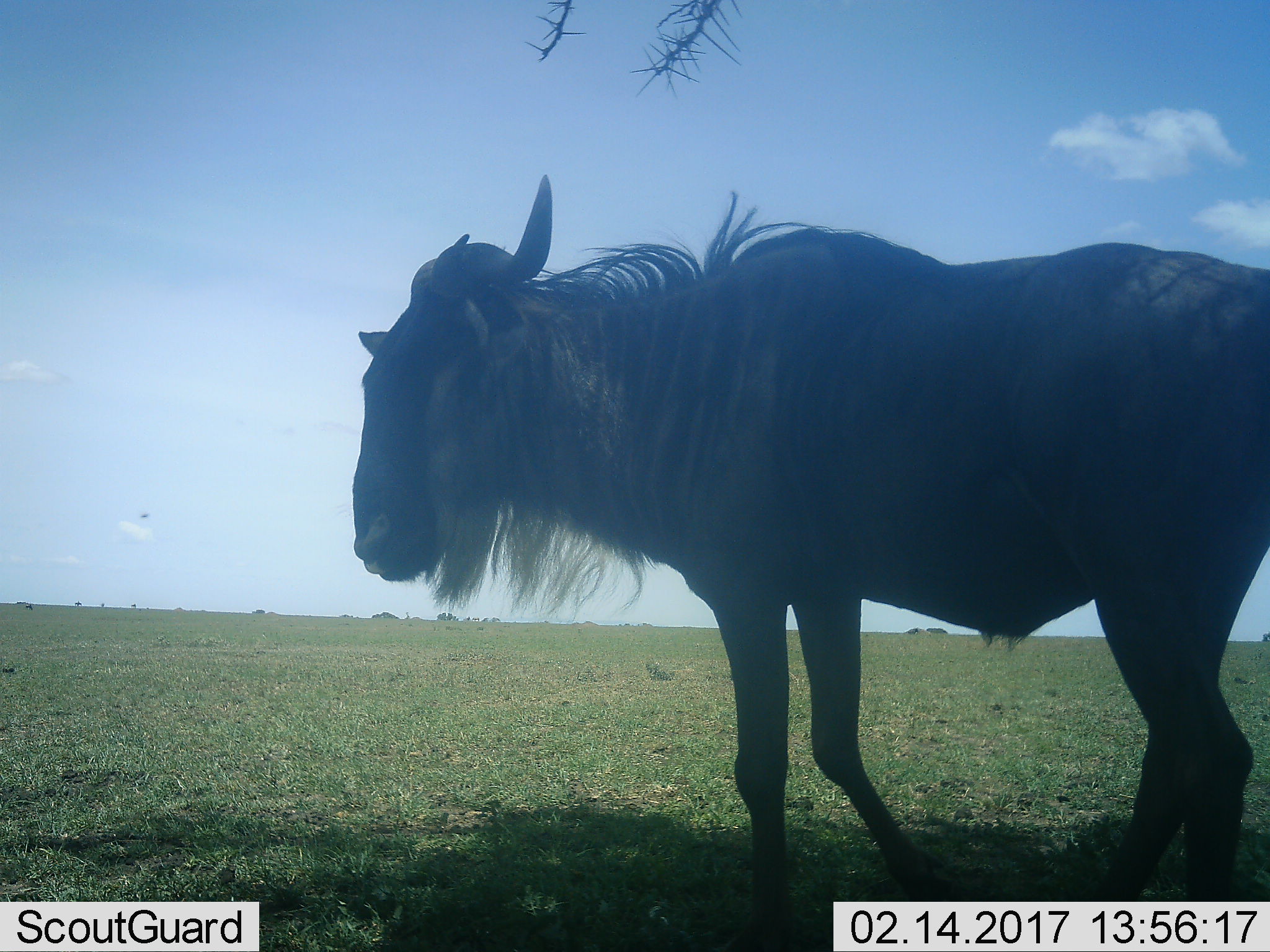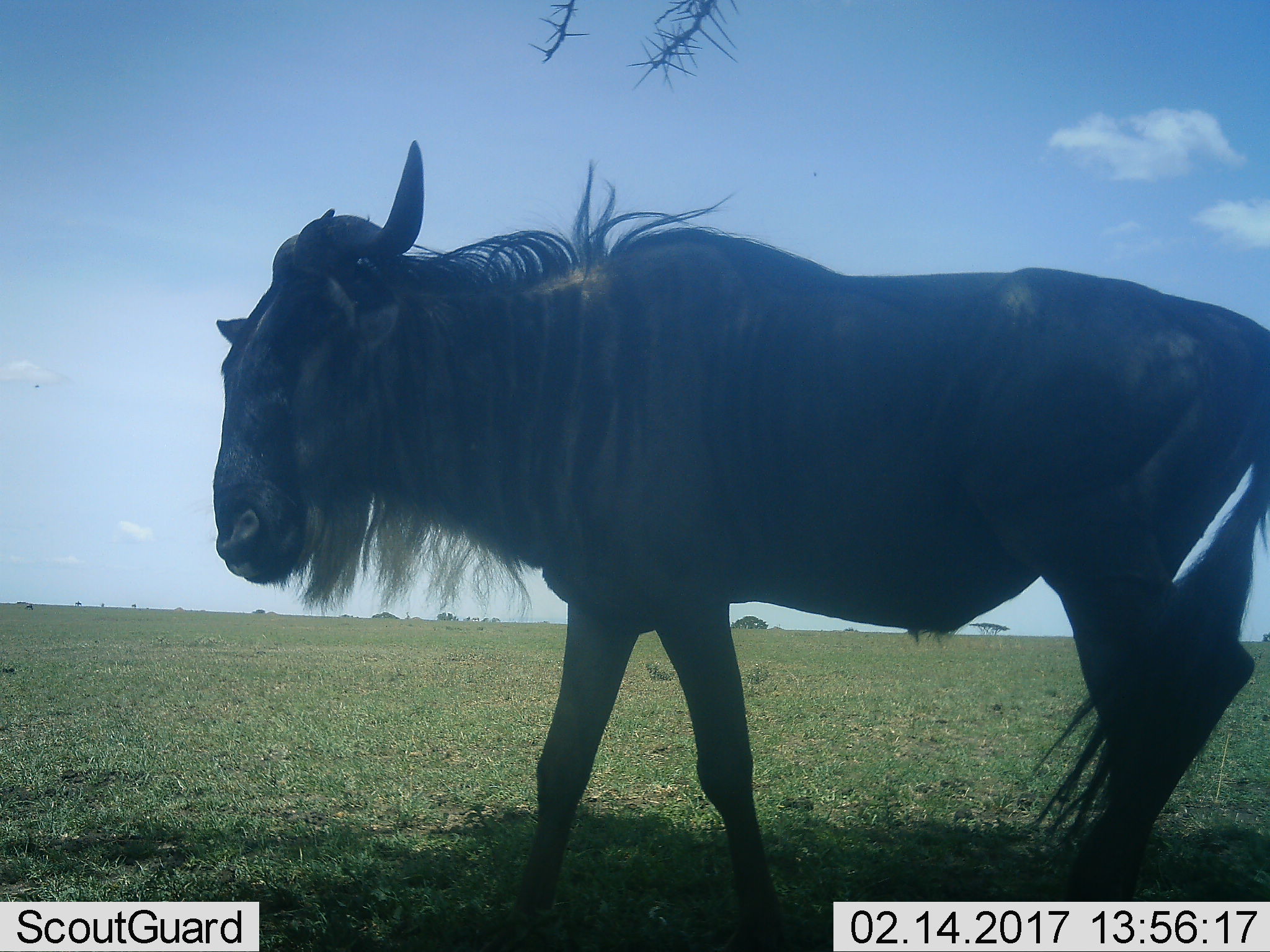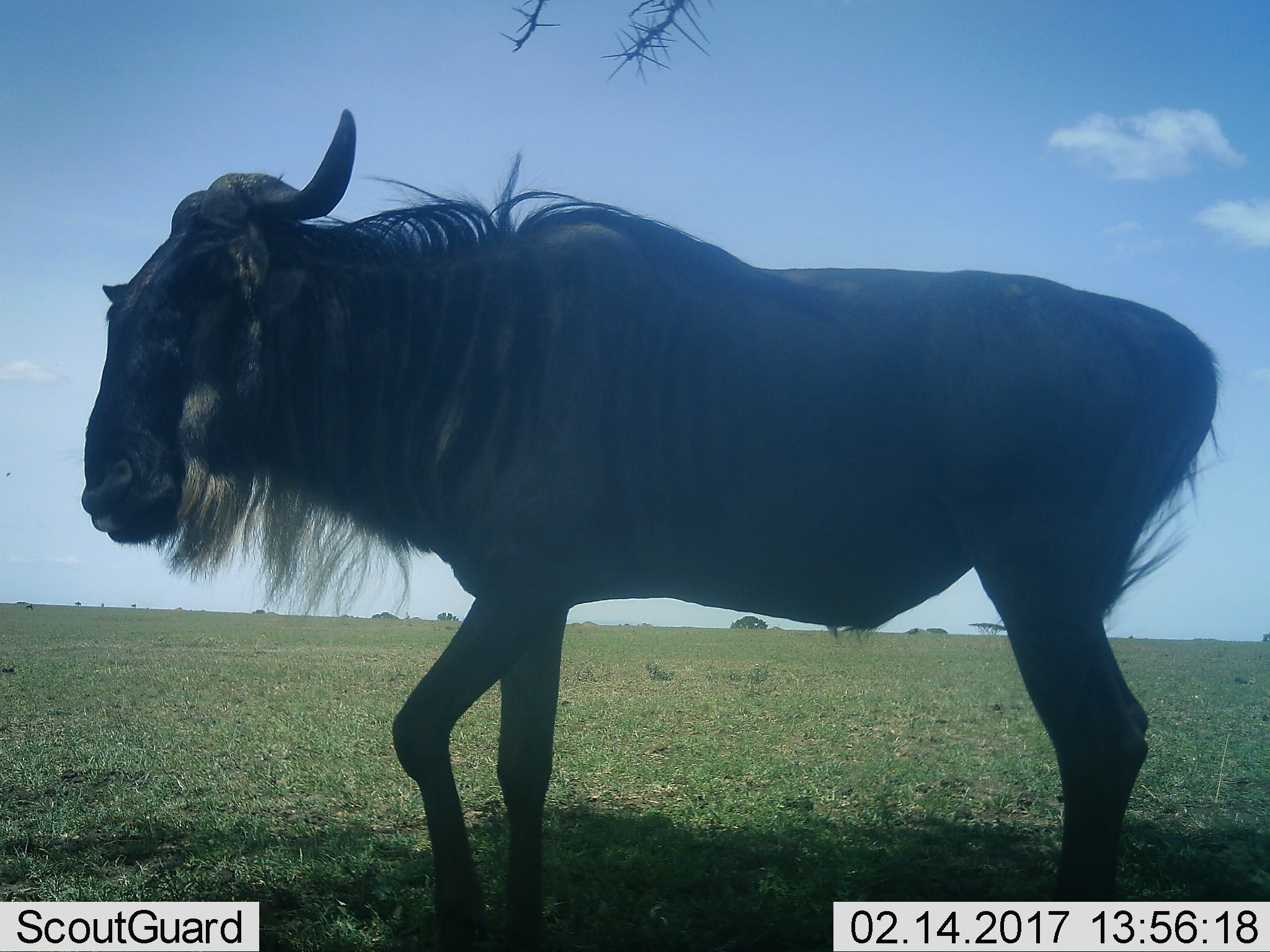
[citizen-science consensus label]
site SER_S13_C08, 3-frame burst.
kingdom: Animalia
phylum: Chordata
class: Mammalia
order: Artiodactyla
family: Bovidae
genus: Connochaetes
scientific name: Connochaetes taurinus taurinus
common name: blue wildebeest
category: wildebeestblue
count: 1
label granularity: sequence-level